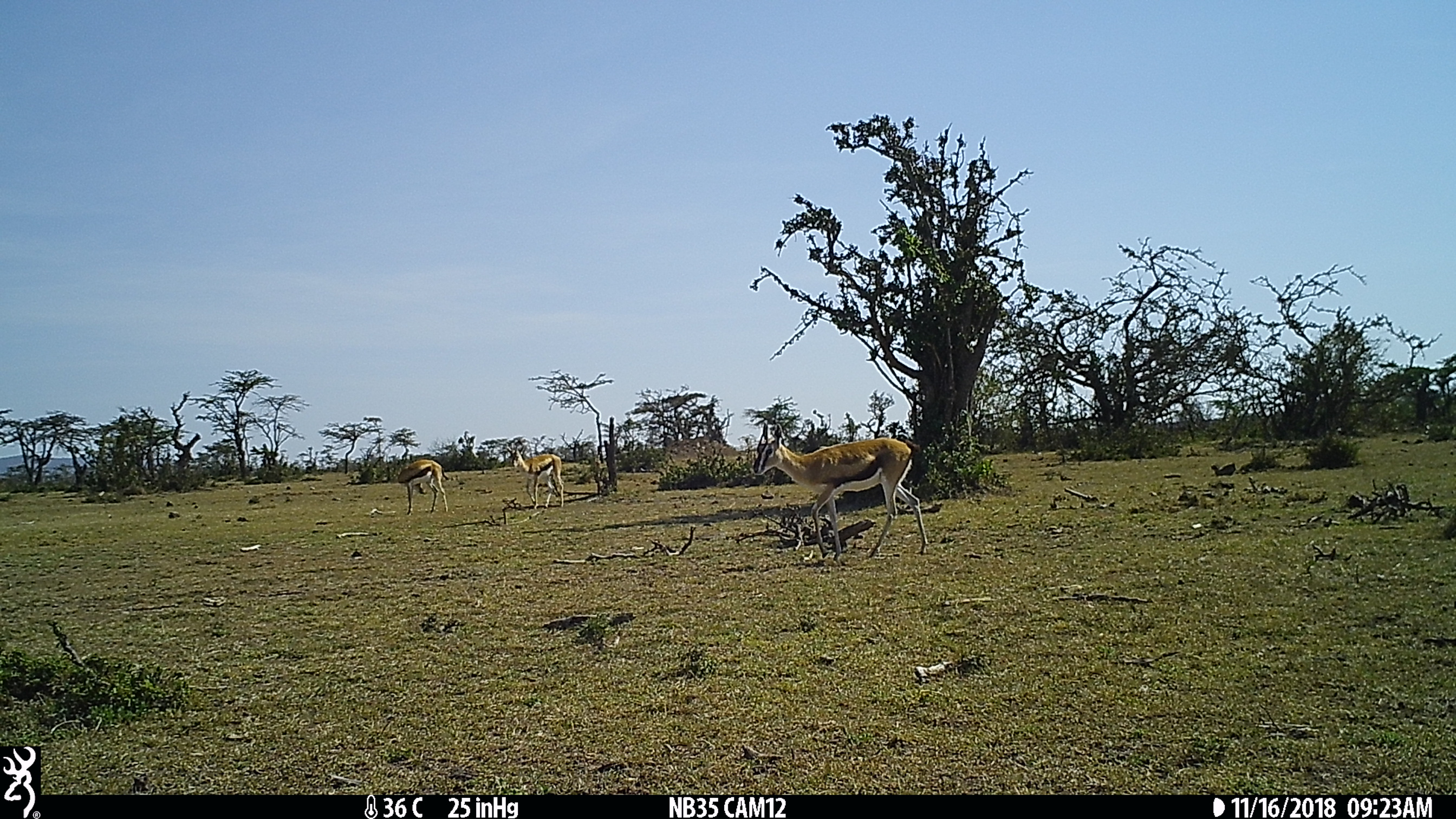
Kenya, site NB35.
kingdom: Animalia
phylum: Chordata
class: Mammalia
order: Artiodactyla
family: Bovidae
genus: Eudorcas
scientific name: Eudorcas thomsonii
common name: thomon's gazelle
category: gazelle thomsons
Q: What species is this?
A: Gazelle thomsons (thomon's gazelle) (Eudorcas thomsonii).